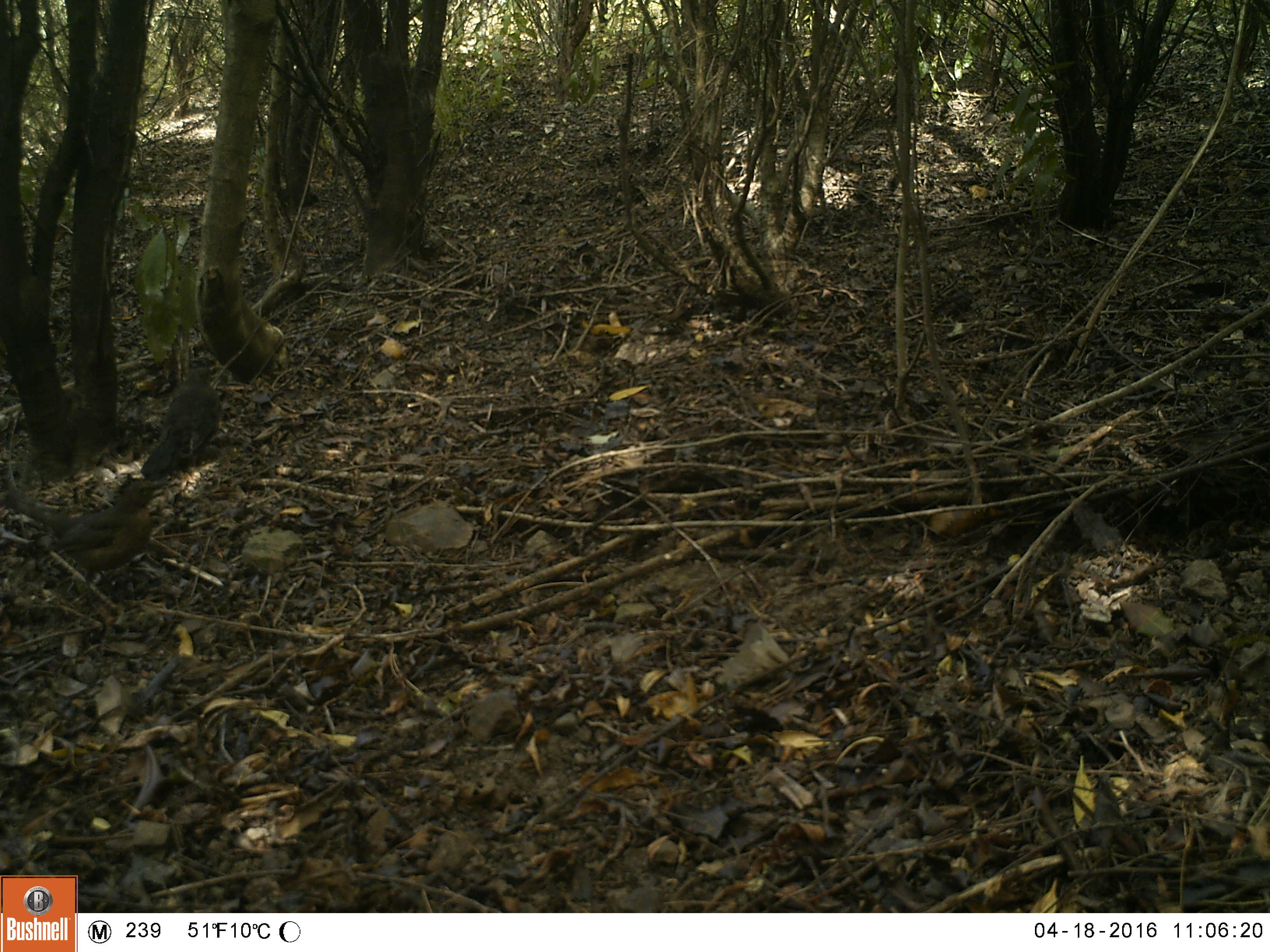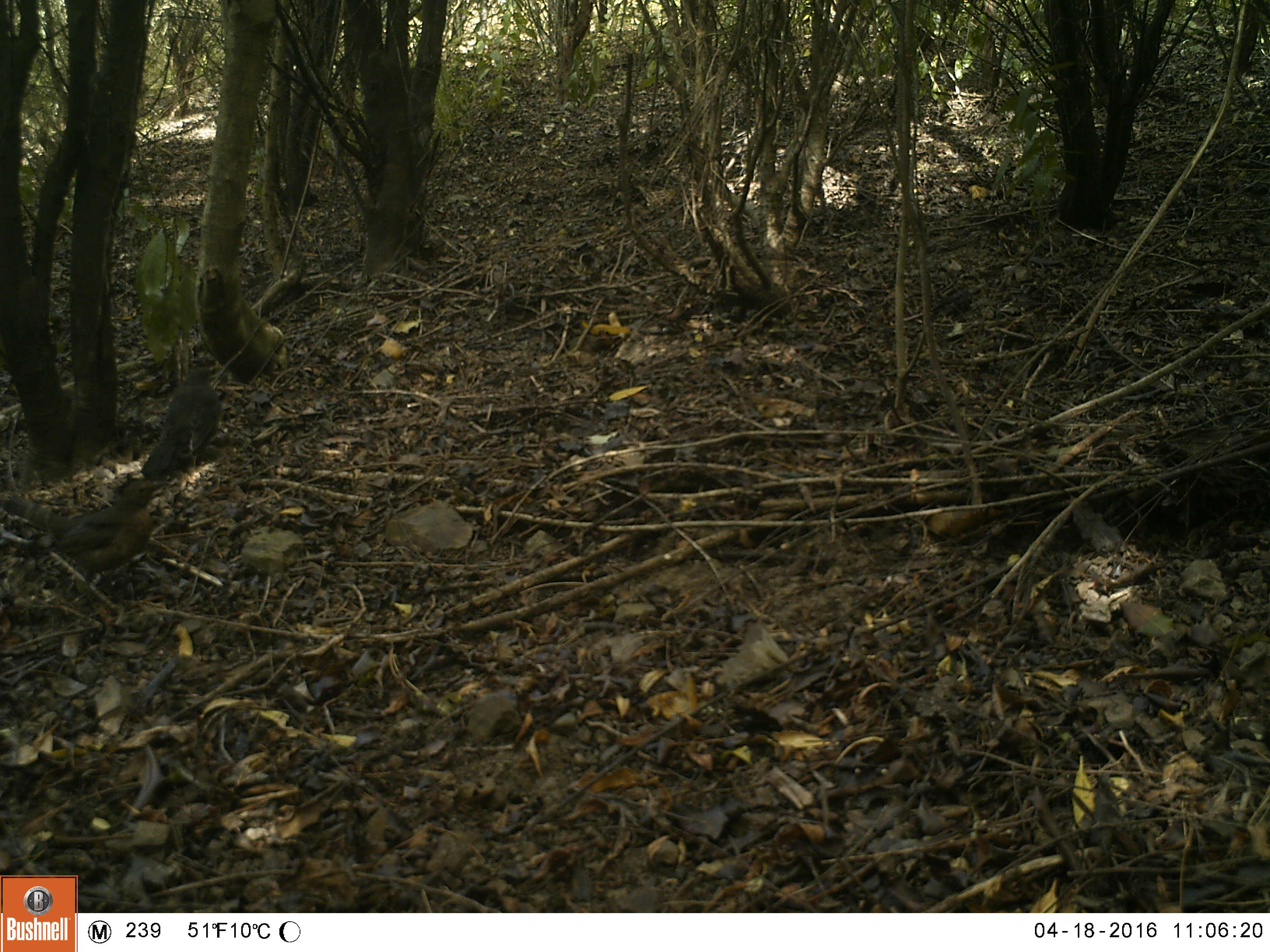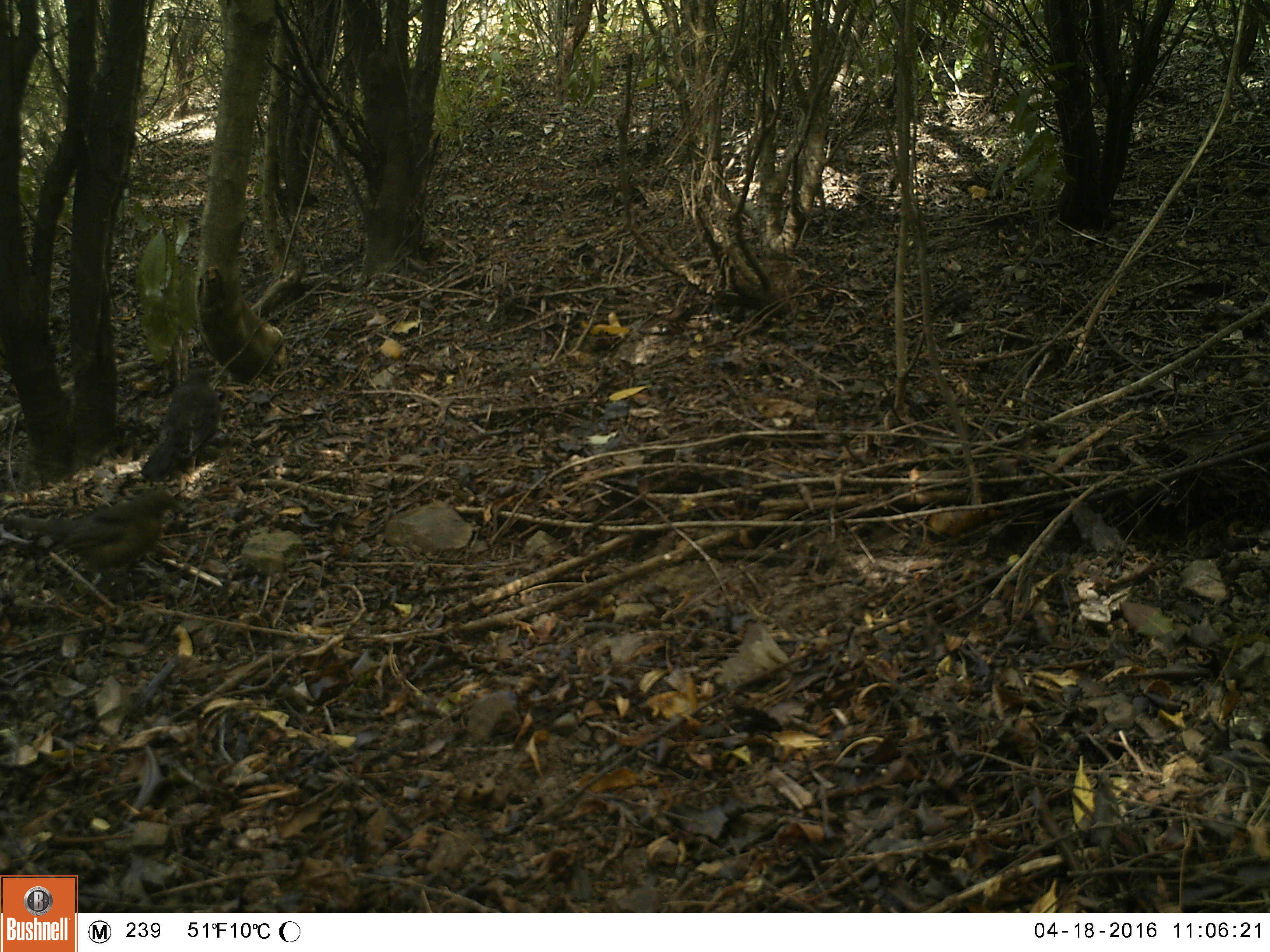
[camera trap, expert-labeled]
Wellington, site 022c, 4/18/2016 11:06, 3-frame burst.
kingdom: Animalia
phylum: Chordata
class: Aves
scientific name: Aves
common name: bird